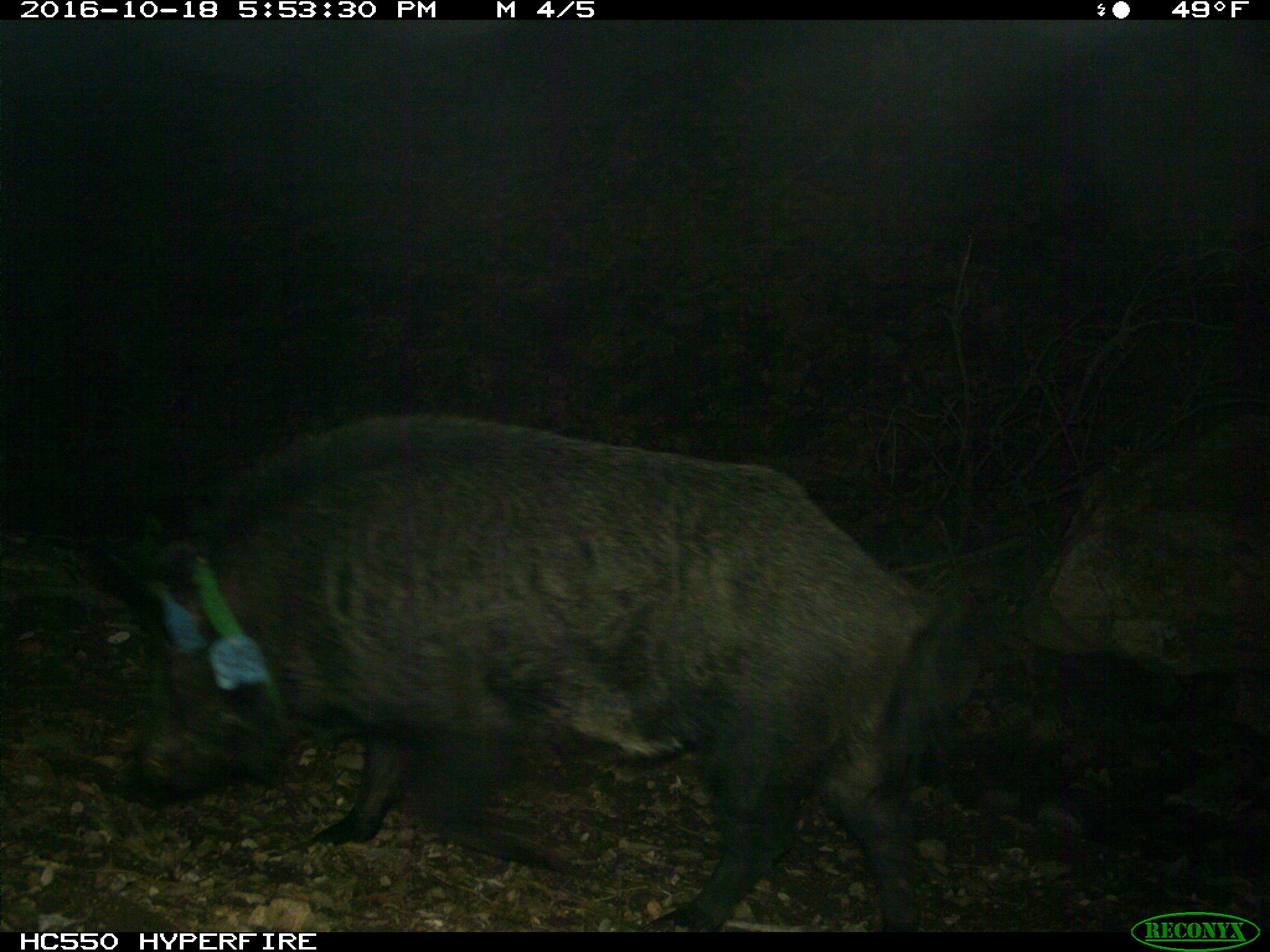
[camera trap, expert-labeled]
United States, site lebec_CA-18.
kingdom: Animalia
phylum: Chordata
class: Mammalia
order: Artiodactyla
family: Suidae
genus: Sus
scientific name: Sus scrofa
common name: wild boar